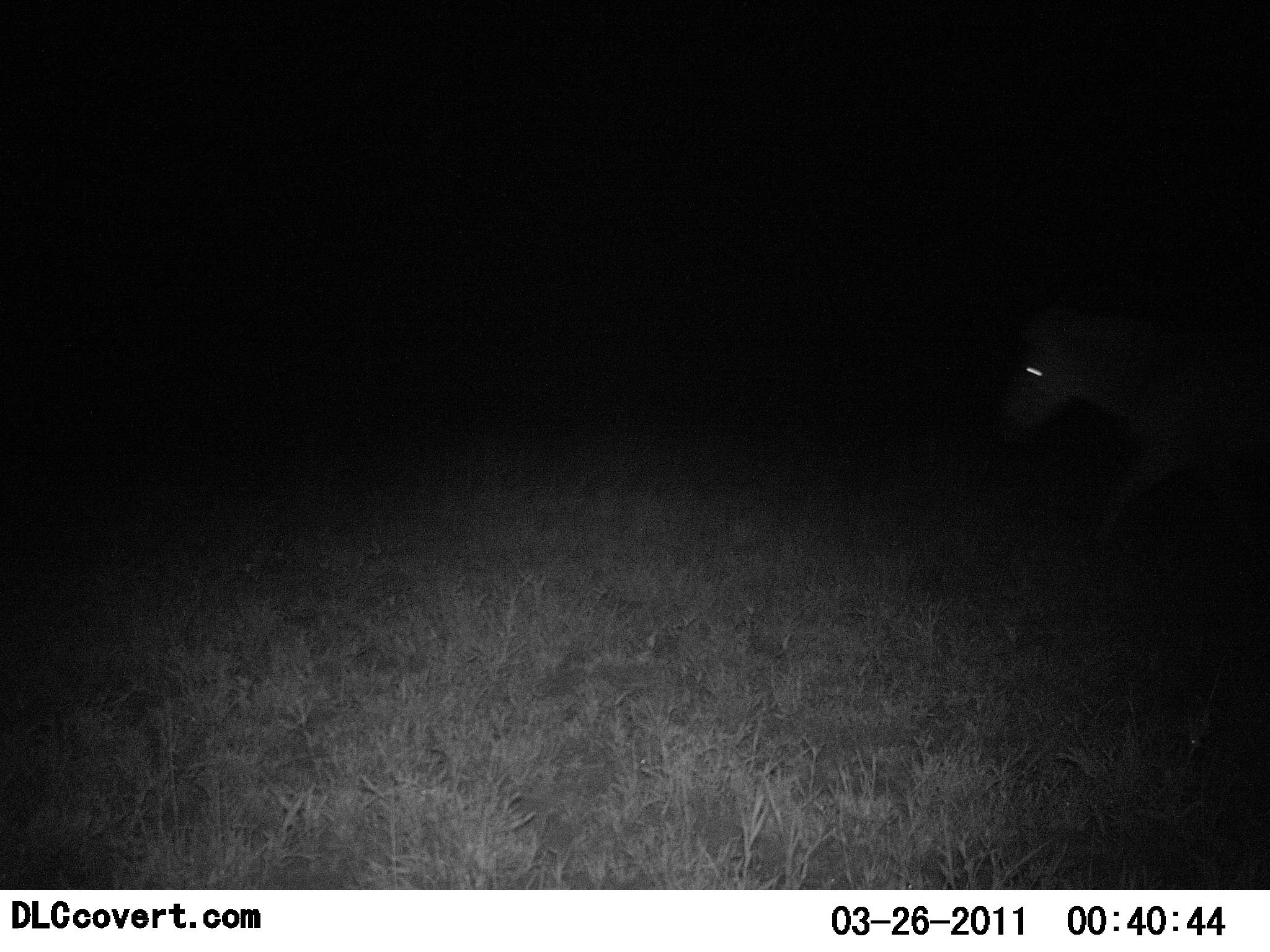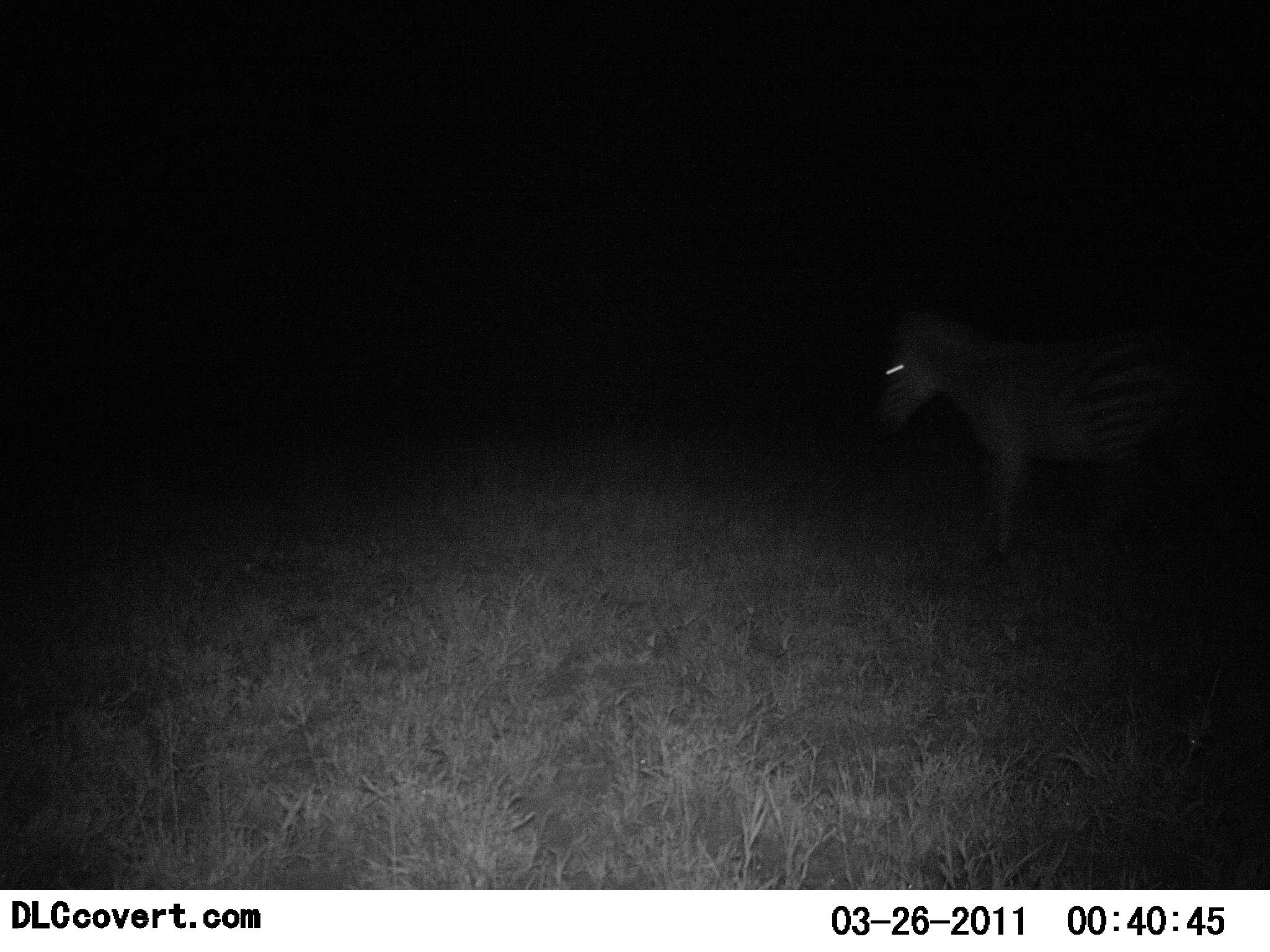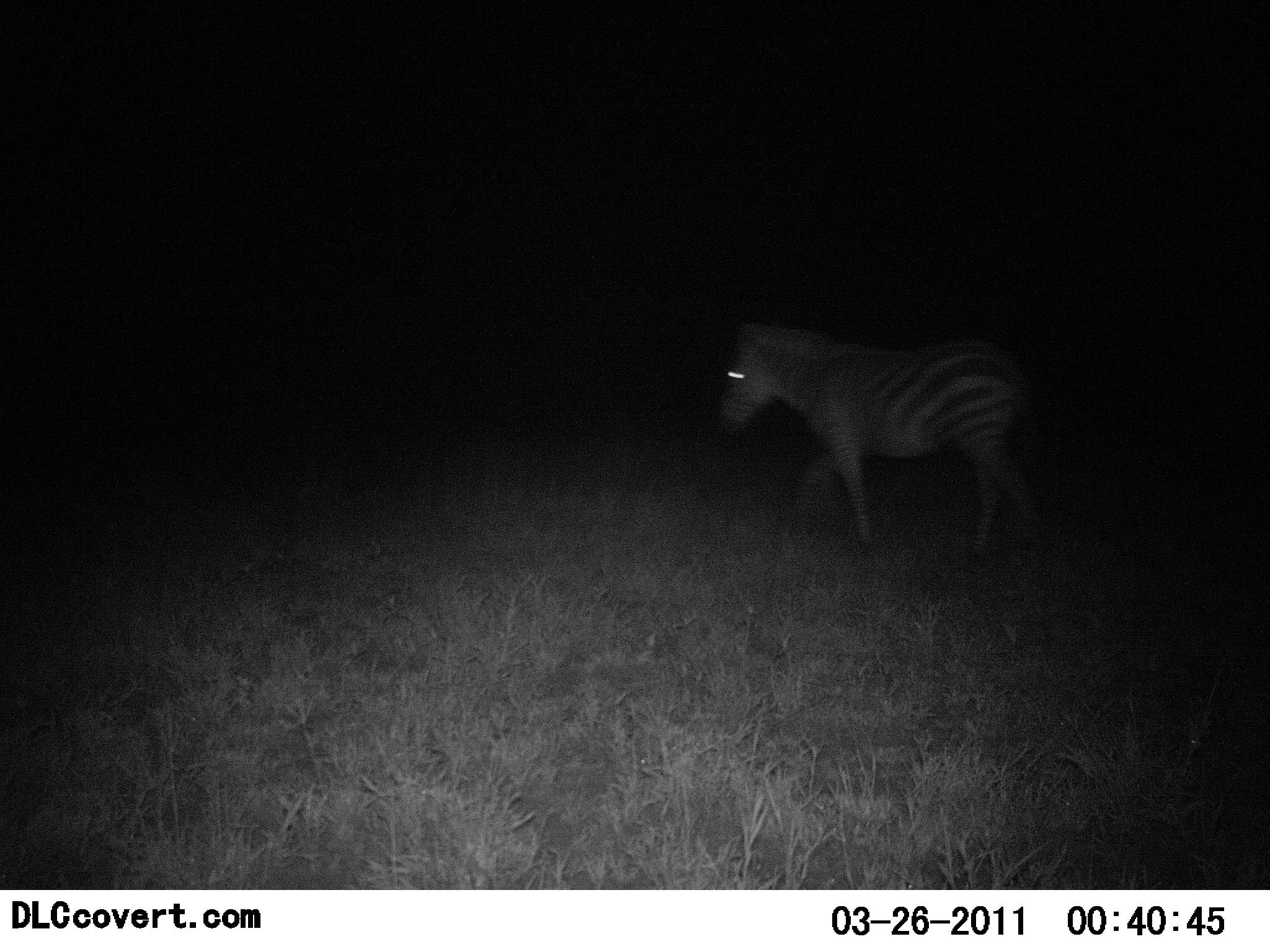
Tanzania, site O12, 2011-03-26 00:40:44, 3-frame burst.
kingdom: Animalia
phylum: Chordata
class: Mammalia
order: Perissodactyla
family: Equidae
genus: Equus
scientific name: Equus quagga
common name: plains zebra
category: zebra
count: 1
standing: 0%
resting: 0%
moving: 100%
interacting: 0%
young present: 0%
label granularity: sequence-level